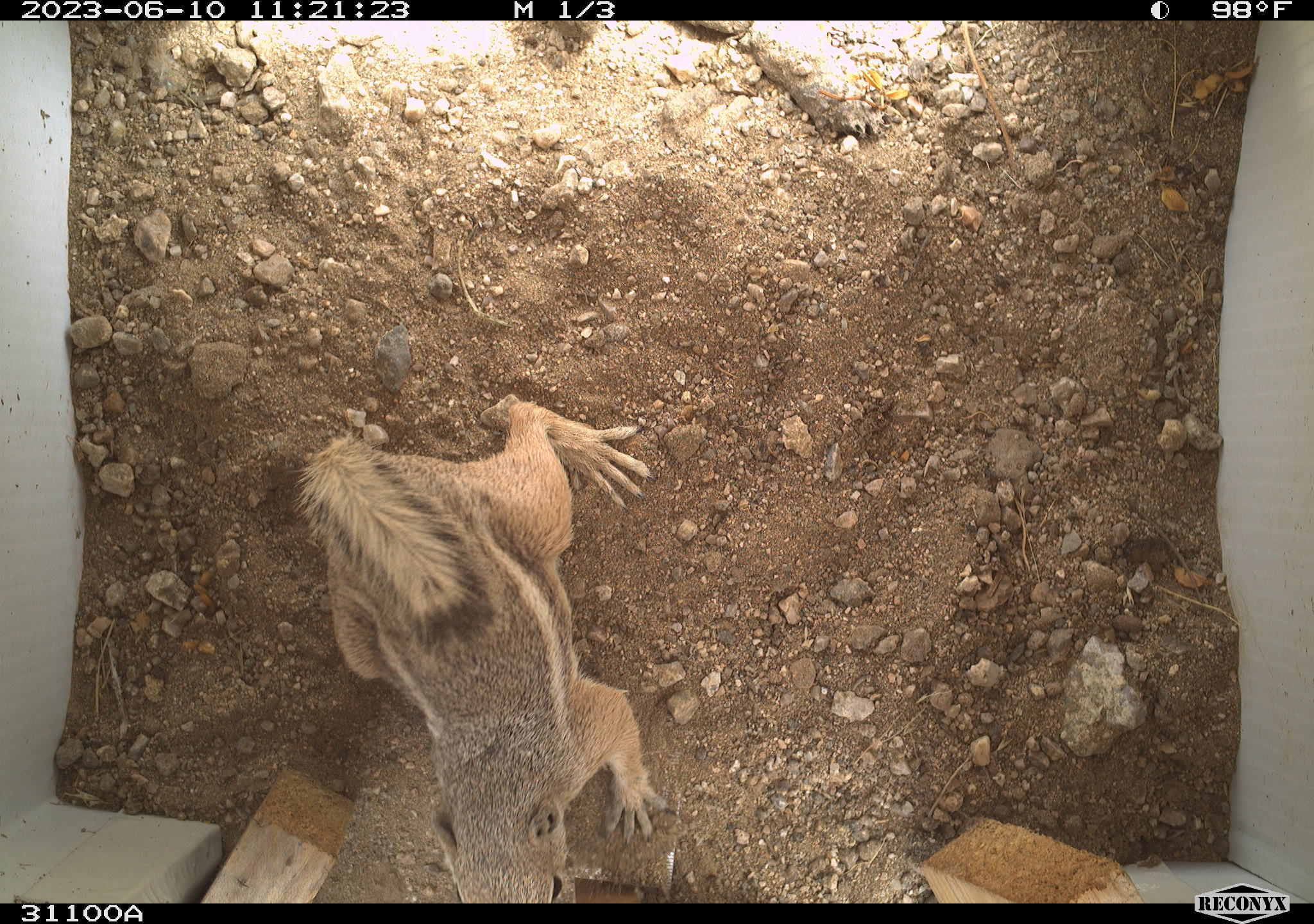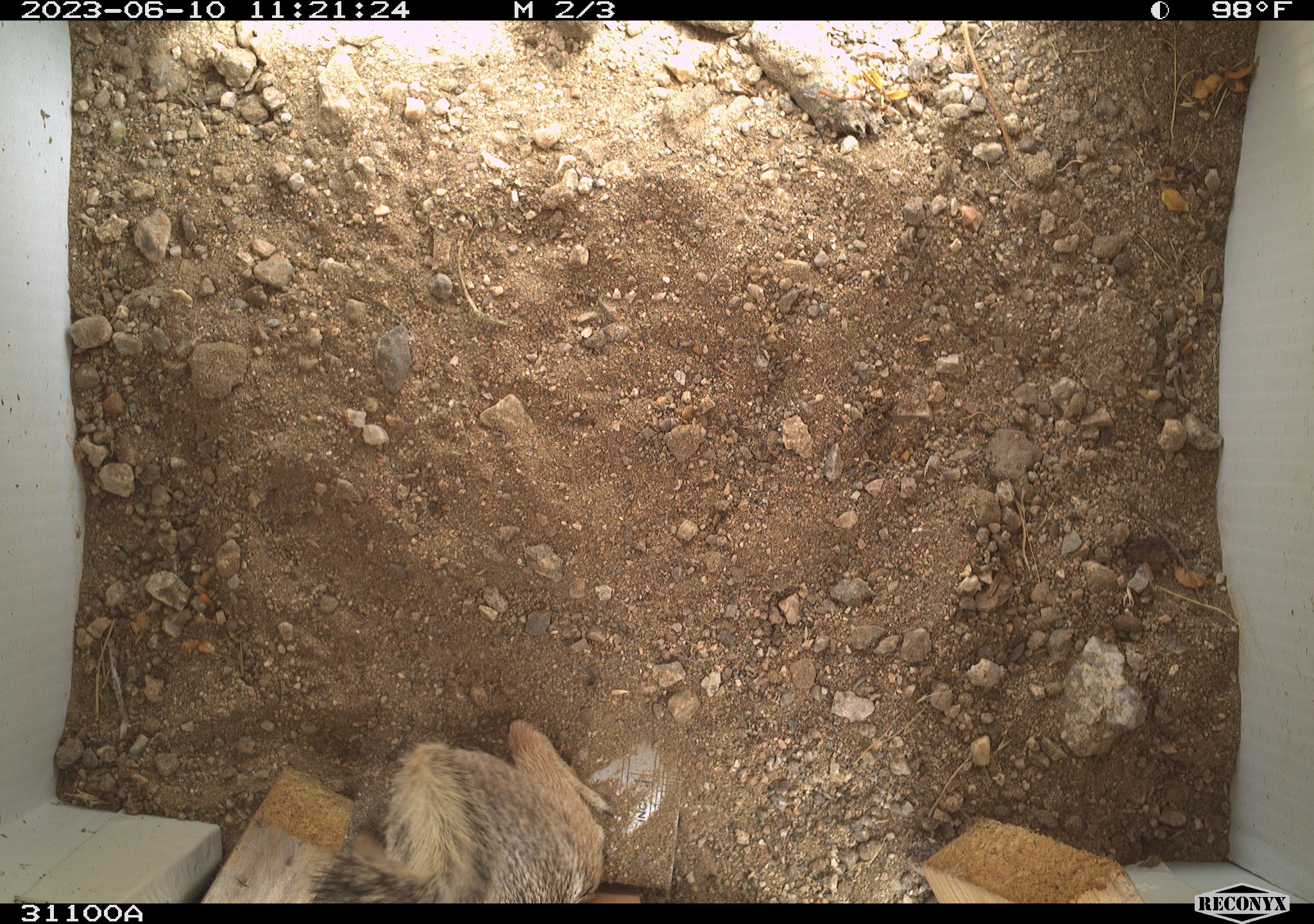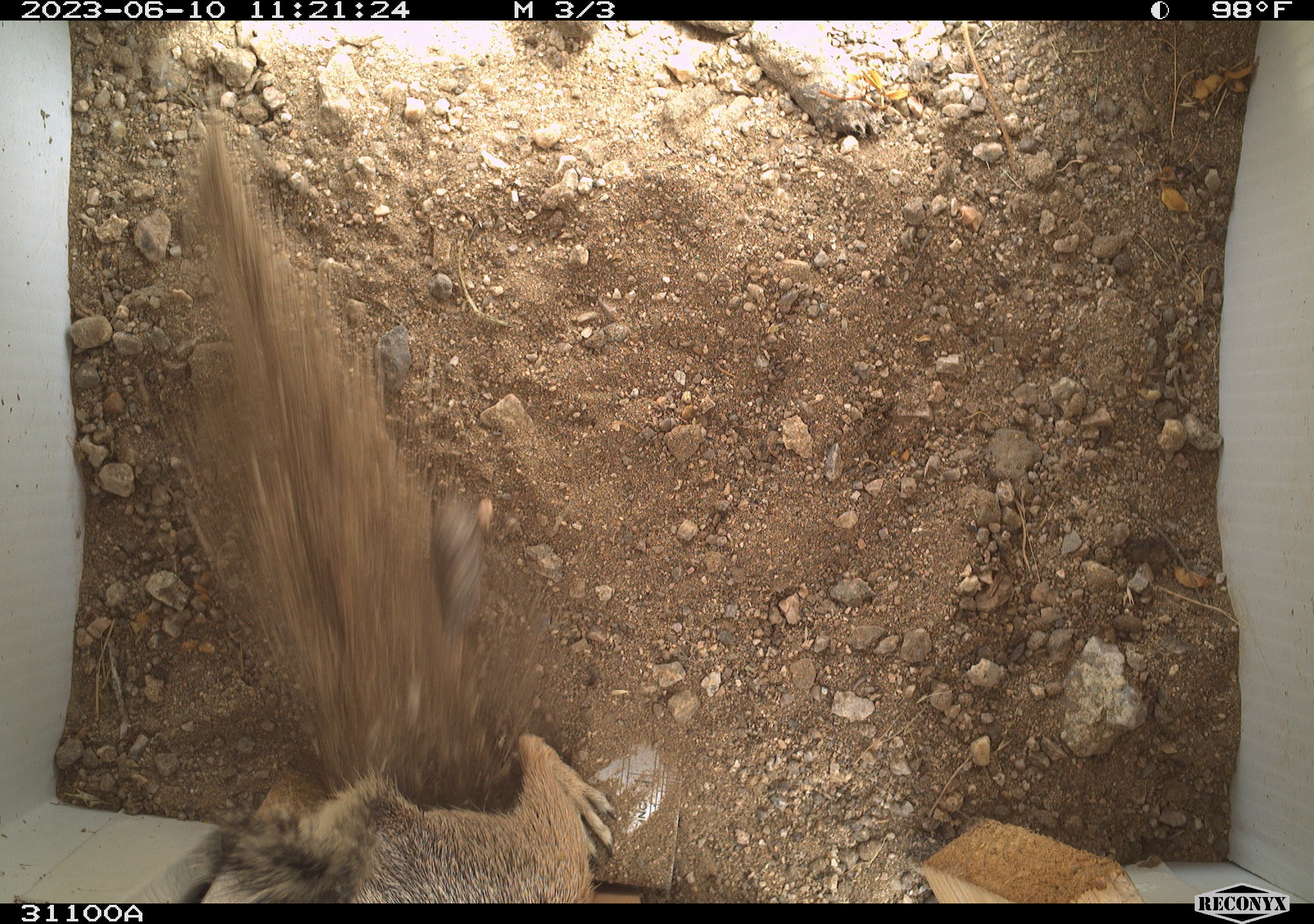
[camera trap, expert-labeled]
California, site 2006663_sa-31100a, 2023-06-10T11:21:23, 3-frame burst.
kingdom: Animalia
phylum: Chordata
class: Mammalia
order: Rodentia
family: Sciuridae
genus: Ammospermophilus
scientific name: Ammospermophilus leucurus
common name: white-tailed antelope squirrel